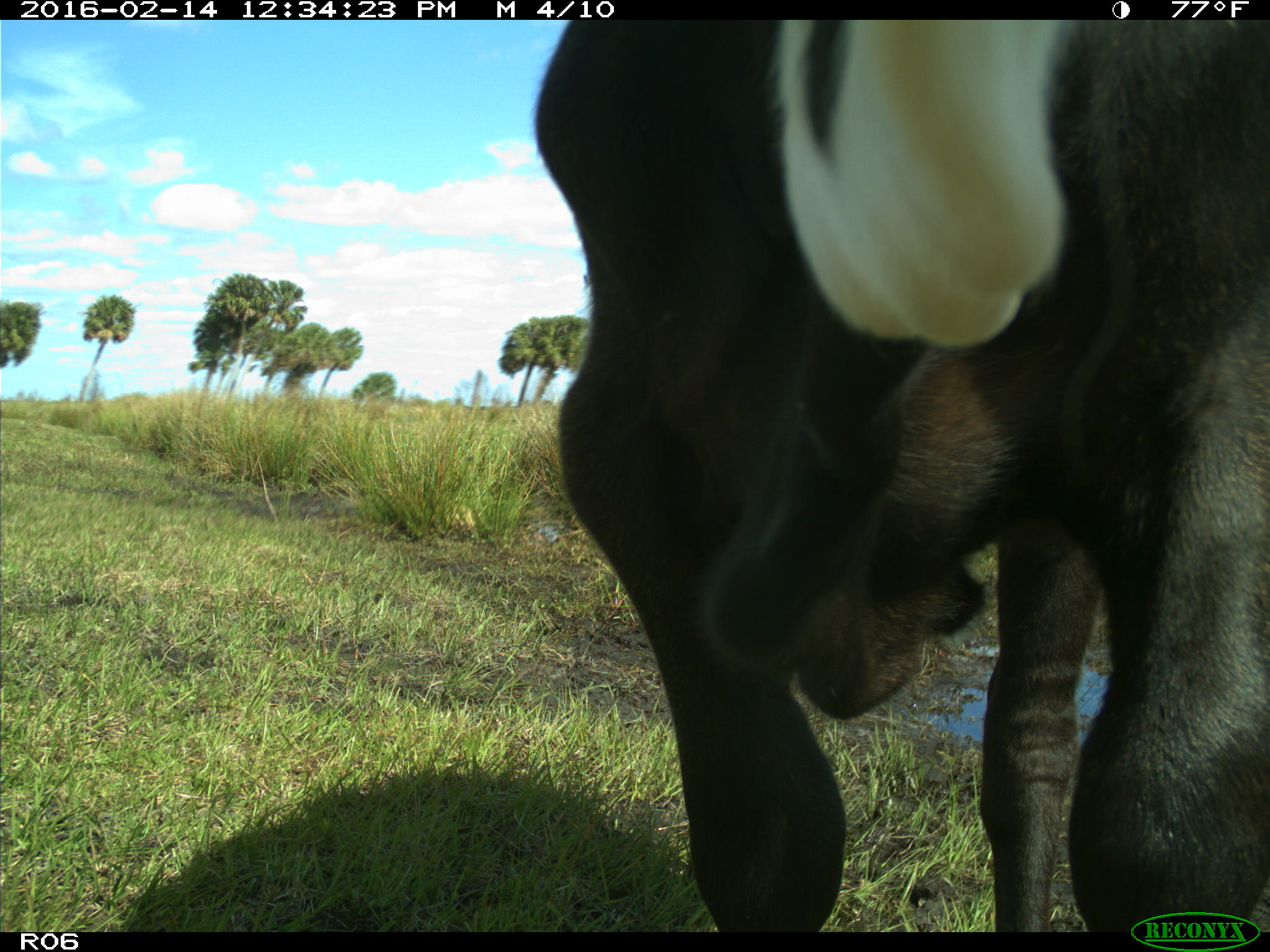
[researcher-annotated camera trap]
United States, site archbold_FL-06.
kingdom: Animalia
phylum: Chordata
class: Mammalia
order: Artiodactyla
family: Bovidae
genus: Bos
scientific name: Bos taurus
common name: domestic cow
Bos taurus (domestic cow).